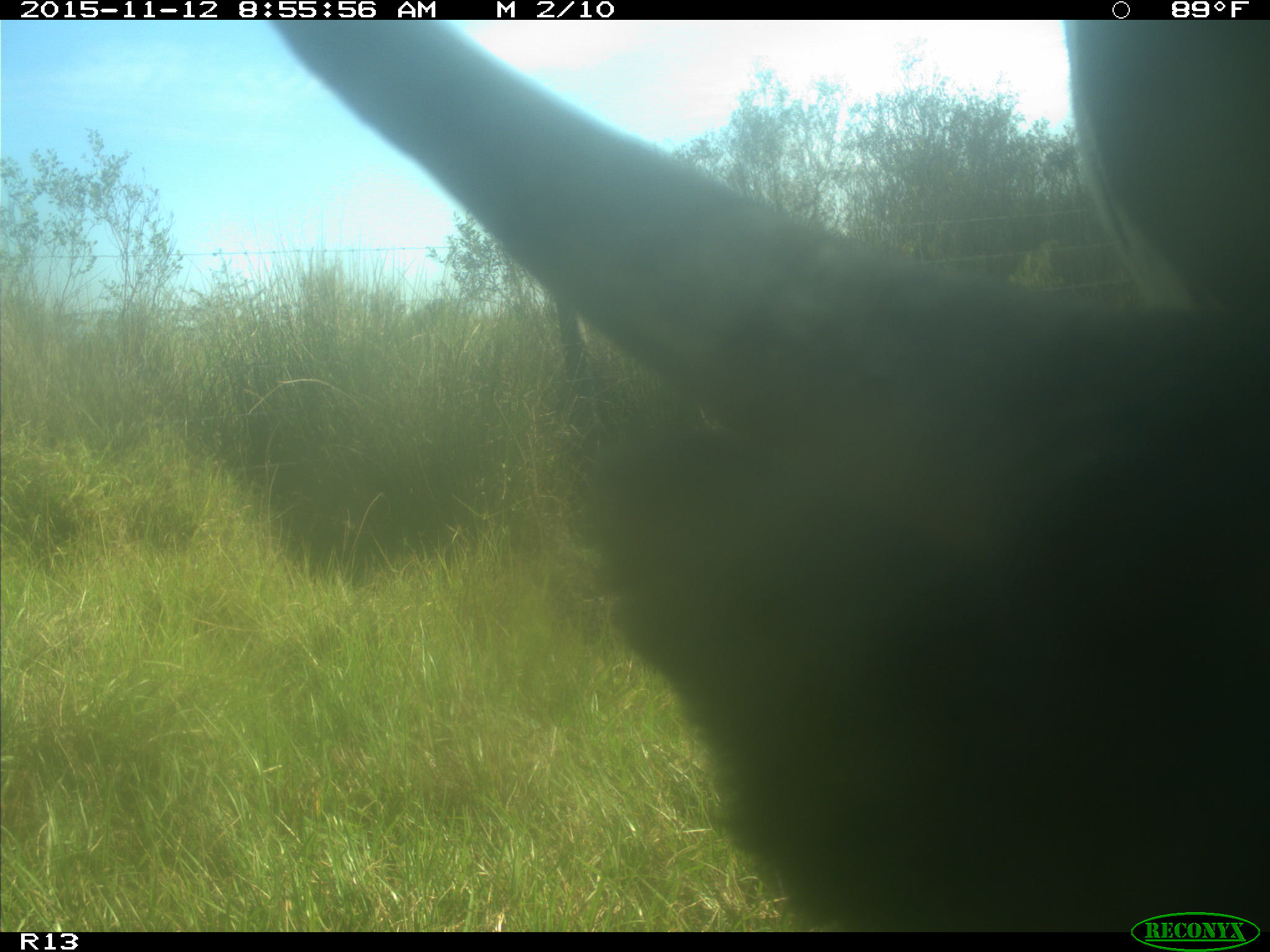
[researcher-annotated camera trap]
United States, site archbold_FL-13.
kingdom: Animalia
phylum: Chordata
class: Mammalia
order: Artiodactyla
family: Bovidae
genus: Bos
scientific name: Bos taurus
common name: domestic cow